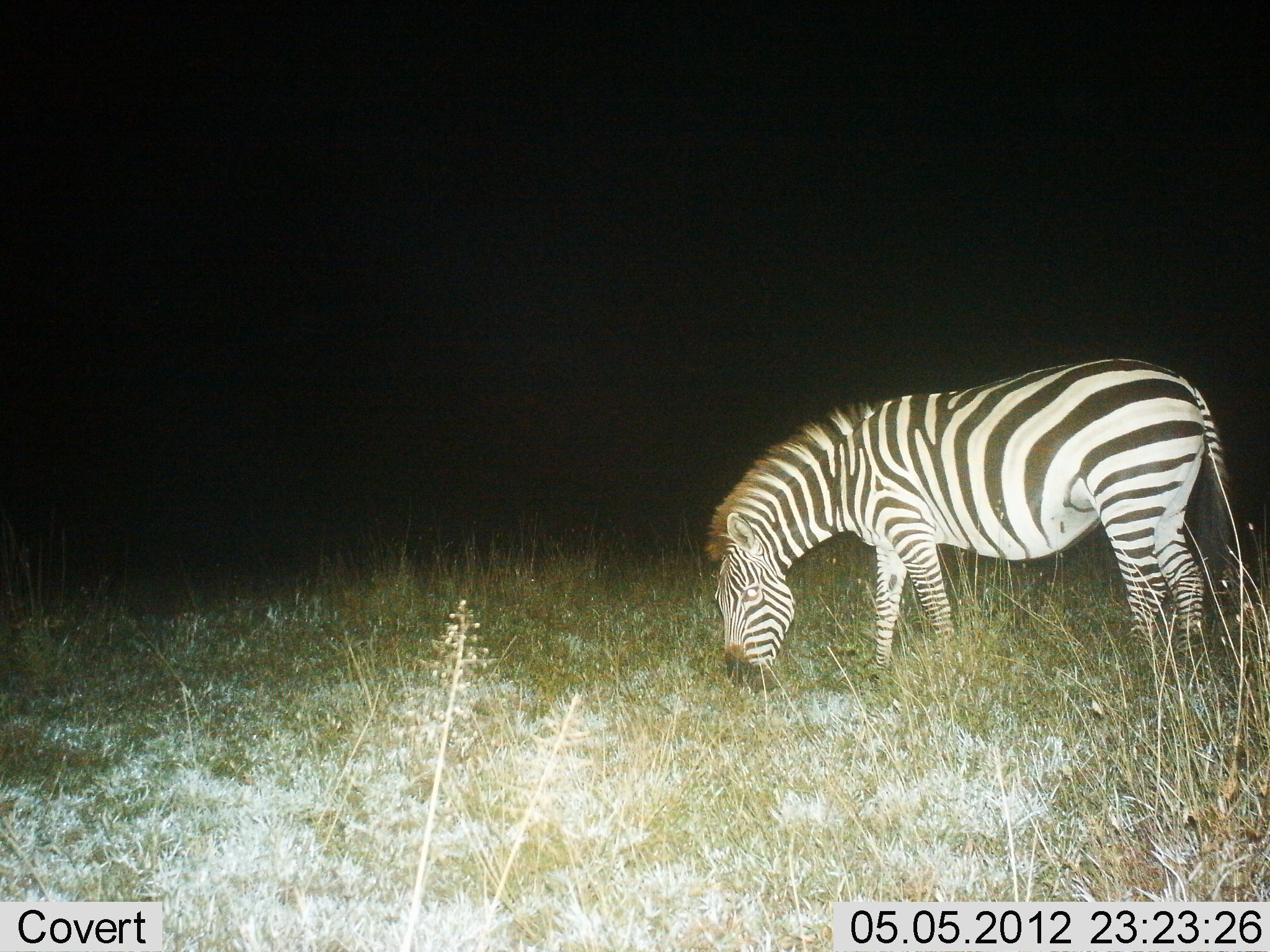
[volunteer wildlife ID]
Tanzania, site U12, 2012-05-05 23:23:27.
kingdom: Animalia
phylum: Chordata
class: Mammalia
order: Perissodactyla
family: Equidae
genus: Equus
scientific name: Equus quagga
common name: plains zebra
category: zebra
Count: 1.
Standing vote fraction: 50%.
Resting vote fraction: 0%.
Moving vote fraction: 0%.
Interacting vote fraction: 0%.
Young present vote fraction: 0%.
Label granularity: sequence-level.